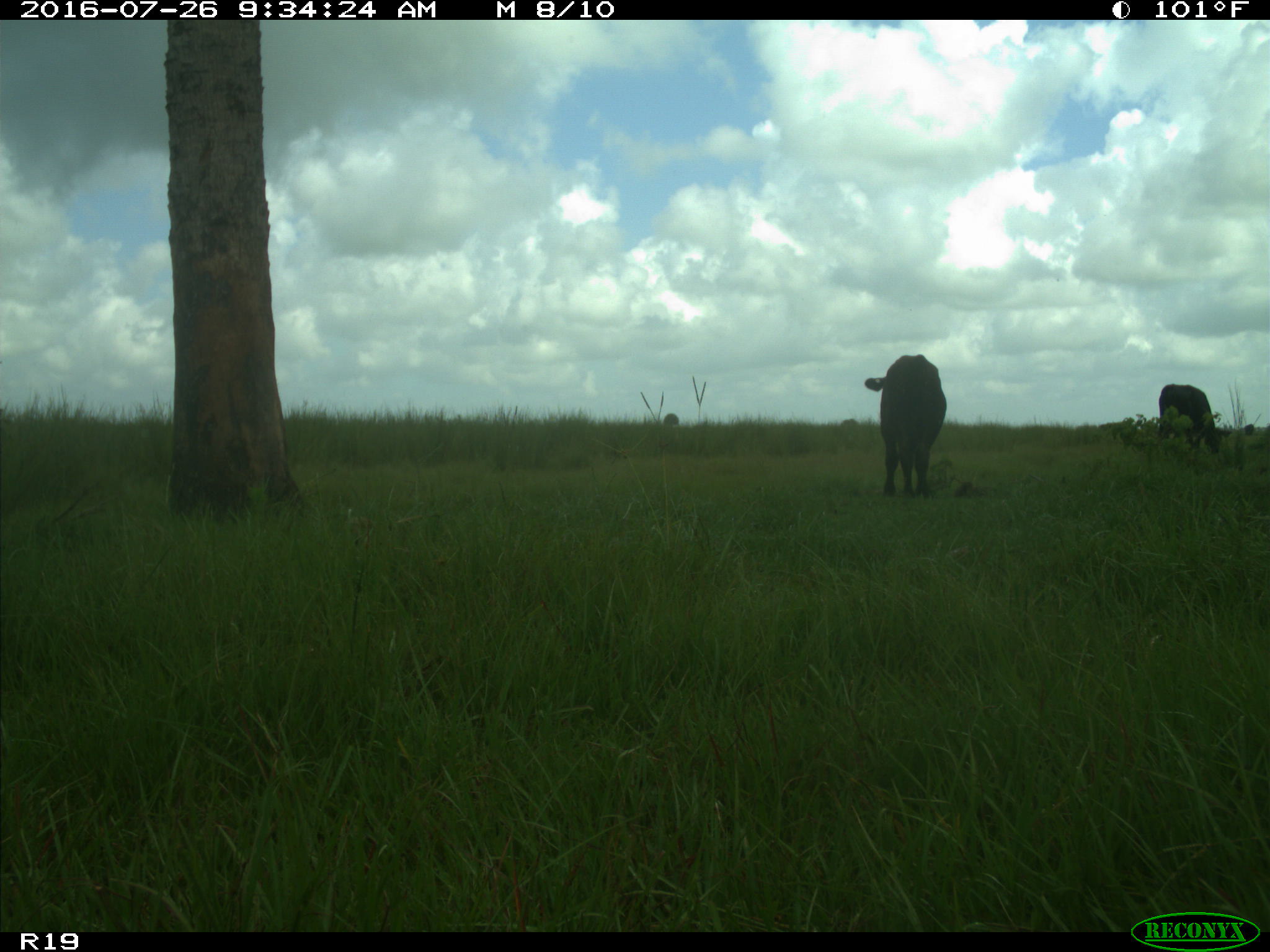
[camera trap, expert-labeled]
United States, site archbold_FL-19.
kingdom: Animalia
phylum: Chordata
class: Mammalia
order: Artiodactyla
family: Bovidae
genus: Bos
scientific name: Bos taurus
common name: domestic cow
Bos taurus (domestic cow).